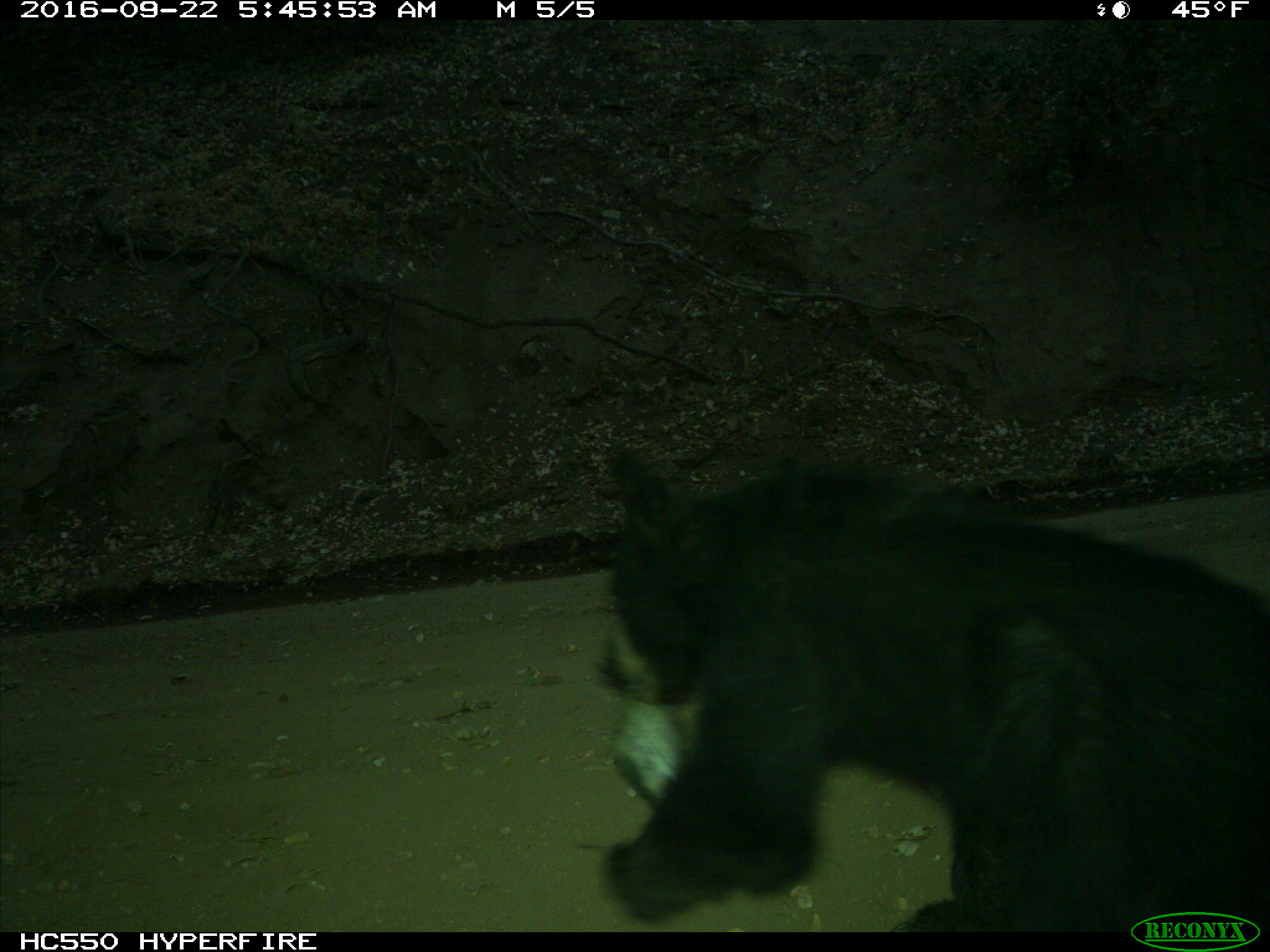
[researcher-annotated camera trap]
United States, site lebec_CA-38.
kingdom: Animalia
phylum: Chordata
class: Mammalia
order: Carnivora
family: Ursidae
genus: Ursus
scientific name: Ursus americanus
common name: american black bear